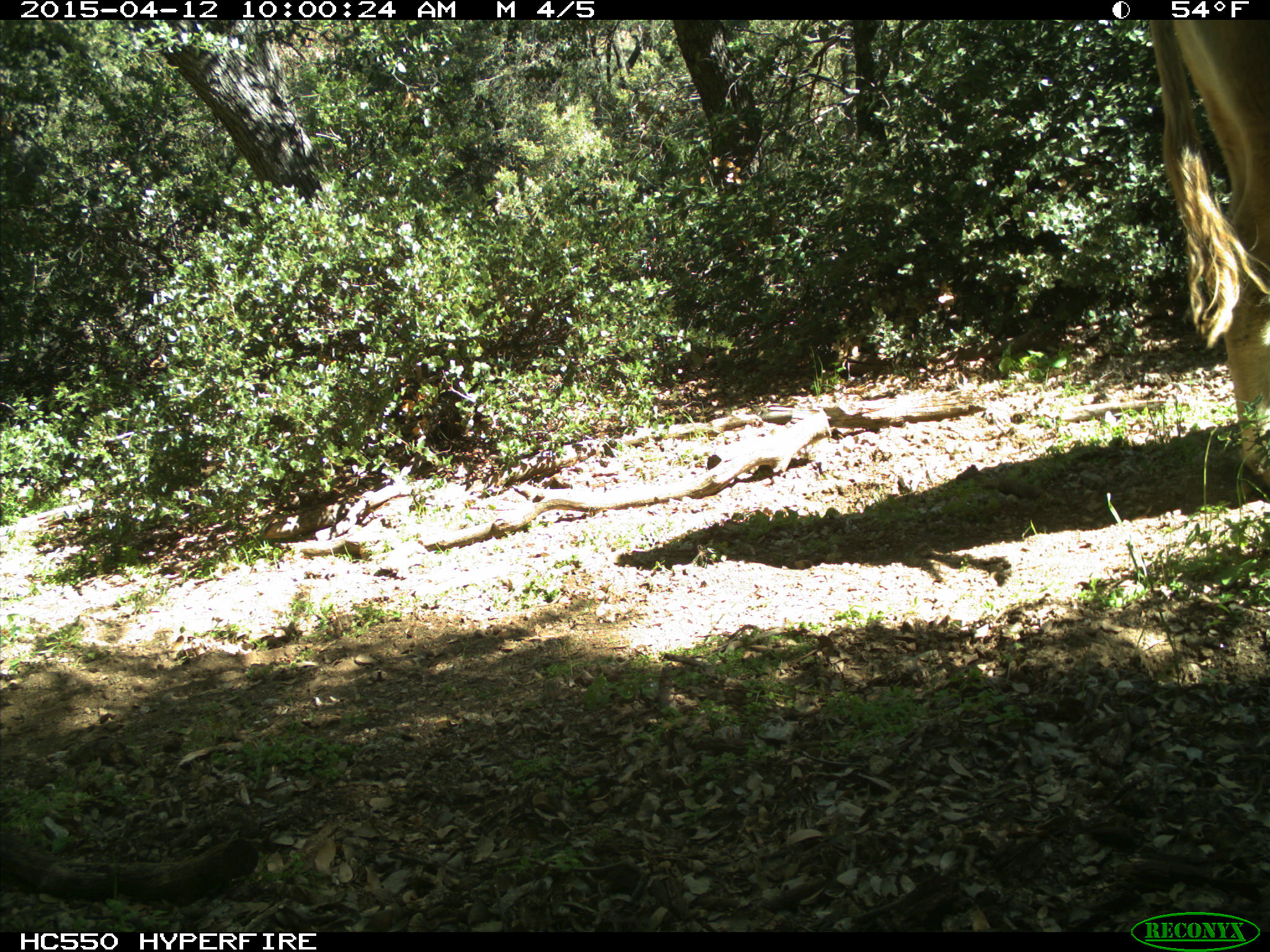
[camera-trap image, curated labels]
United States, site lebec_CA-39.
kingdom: Animalia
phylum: Chordata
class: Mammalia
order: Artiodactyla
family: Bovidae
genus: Bos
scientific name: Bos taurus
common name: domestic cow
Bos taurus (domestic cow).